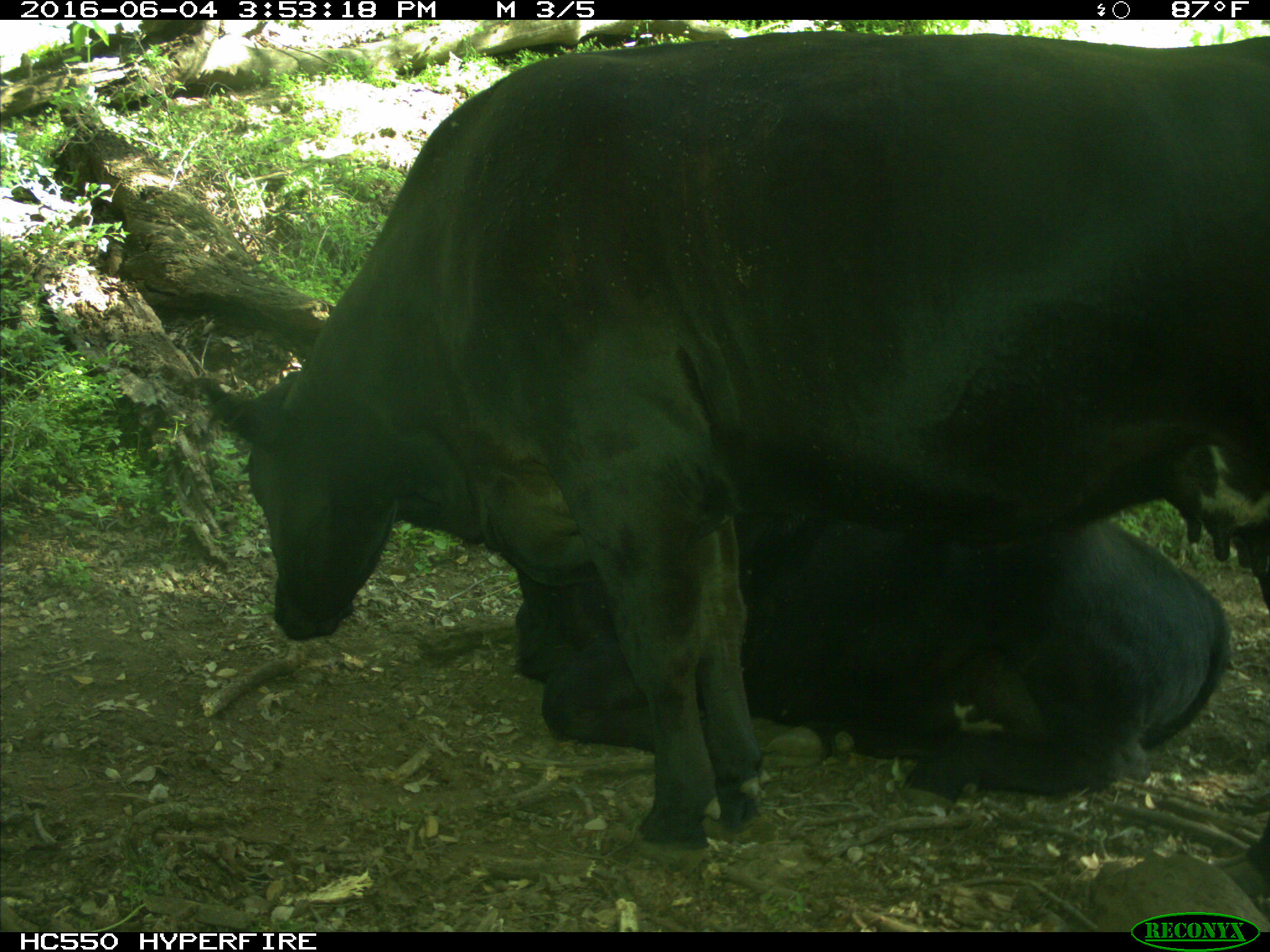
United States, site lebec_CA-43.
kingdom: Animalia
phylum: Chordata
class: Mammalia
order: Artiodactyla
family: Bovidae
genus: Bos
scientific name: Bos taurus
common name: domestic cow